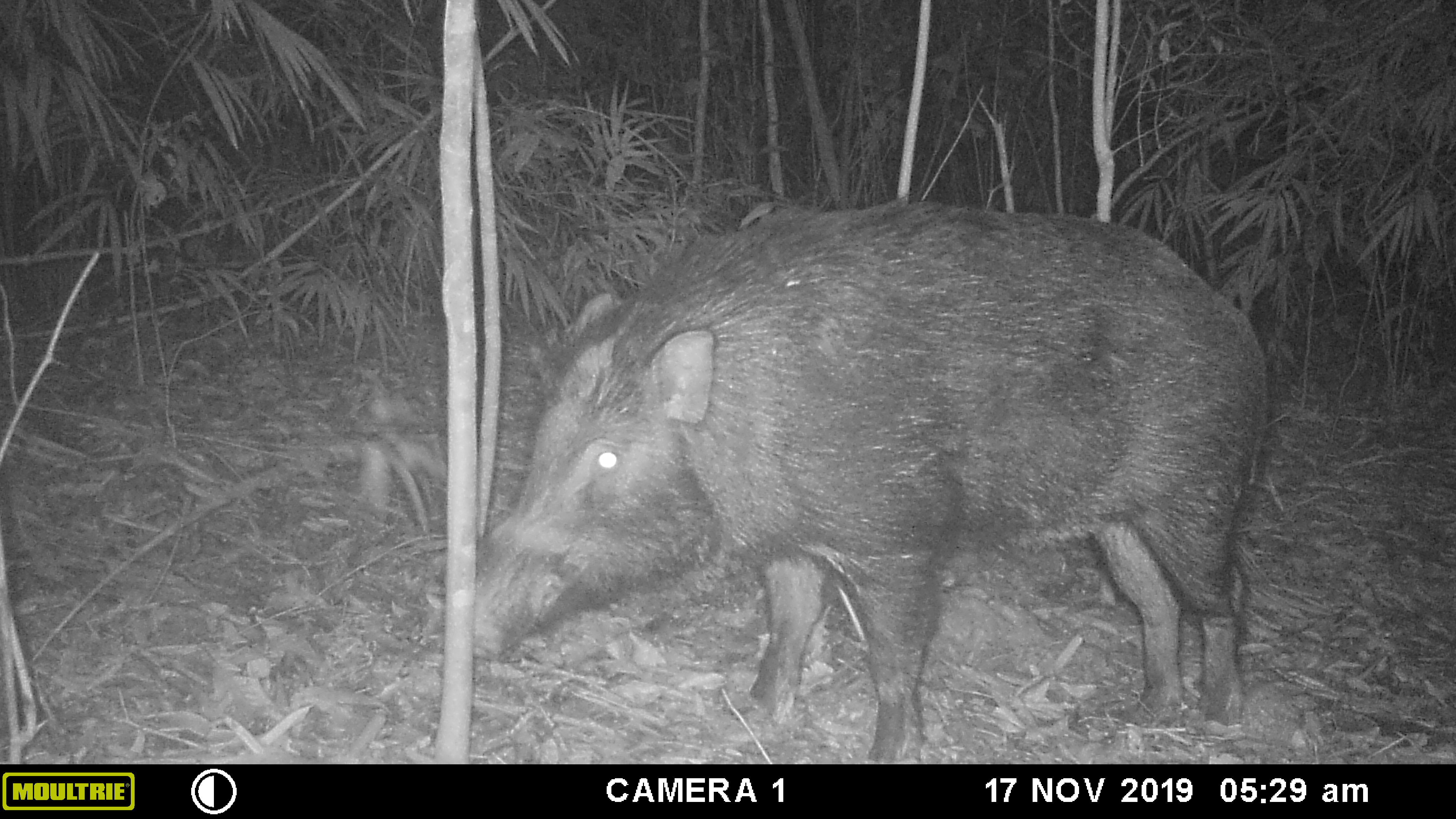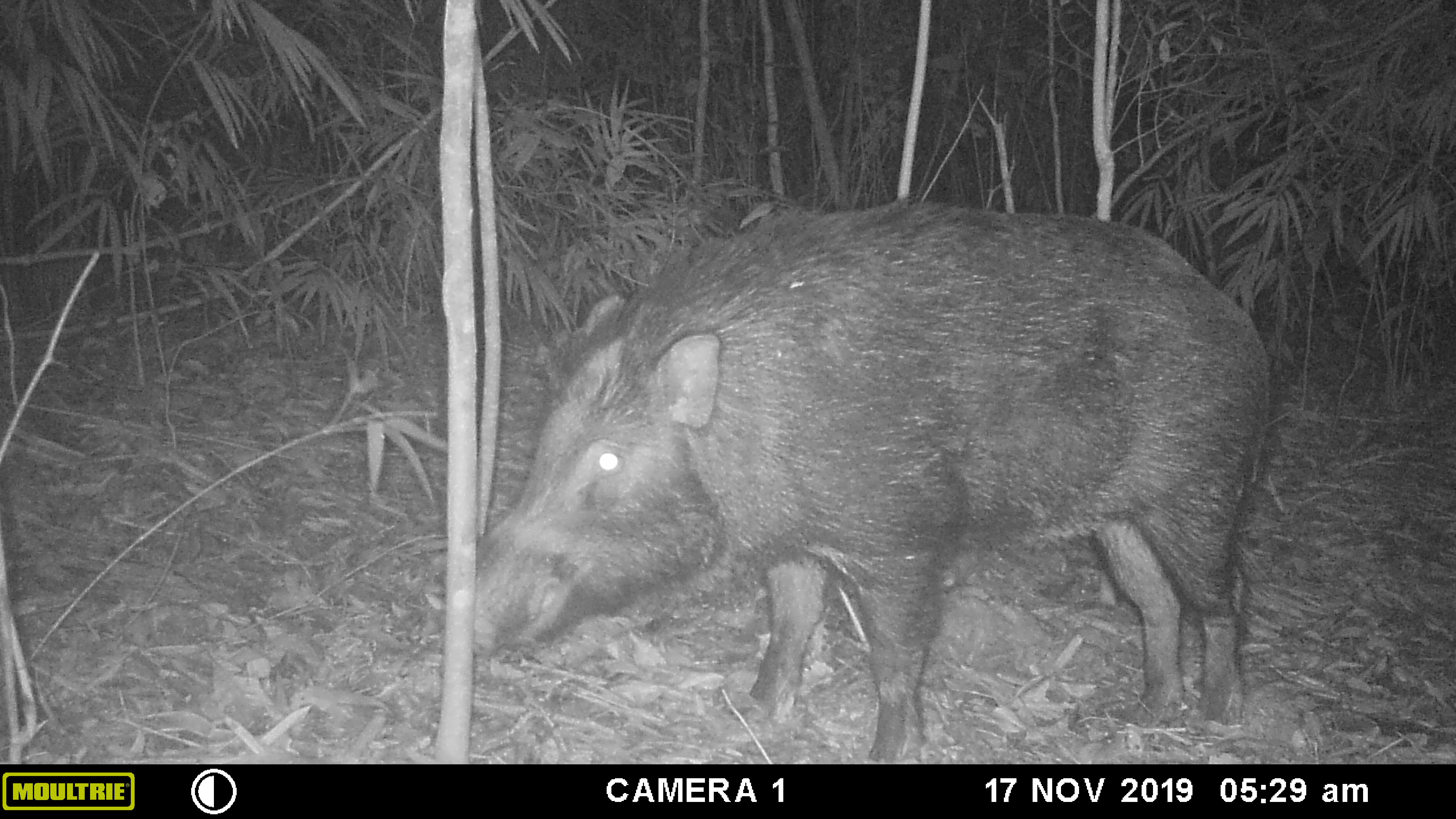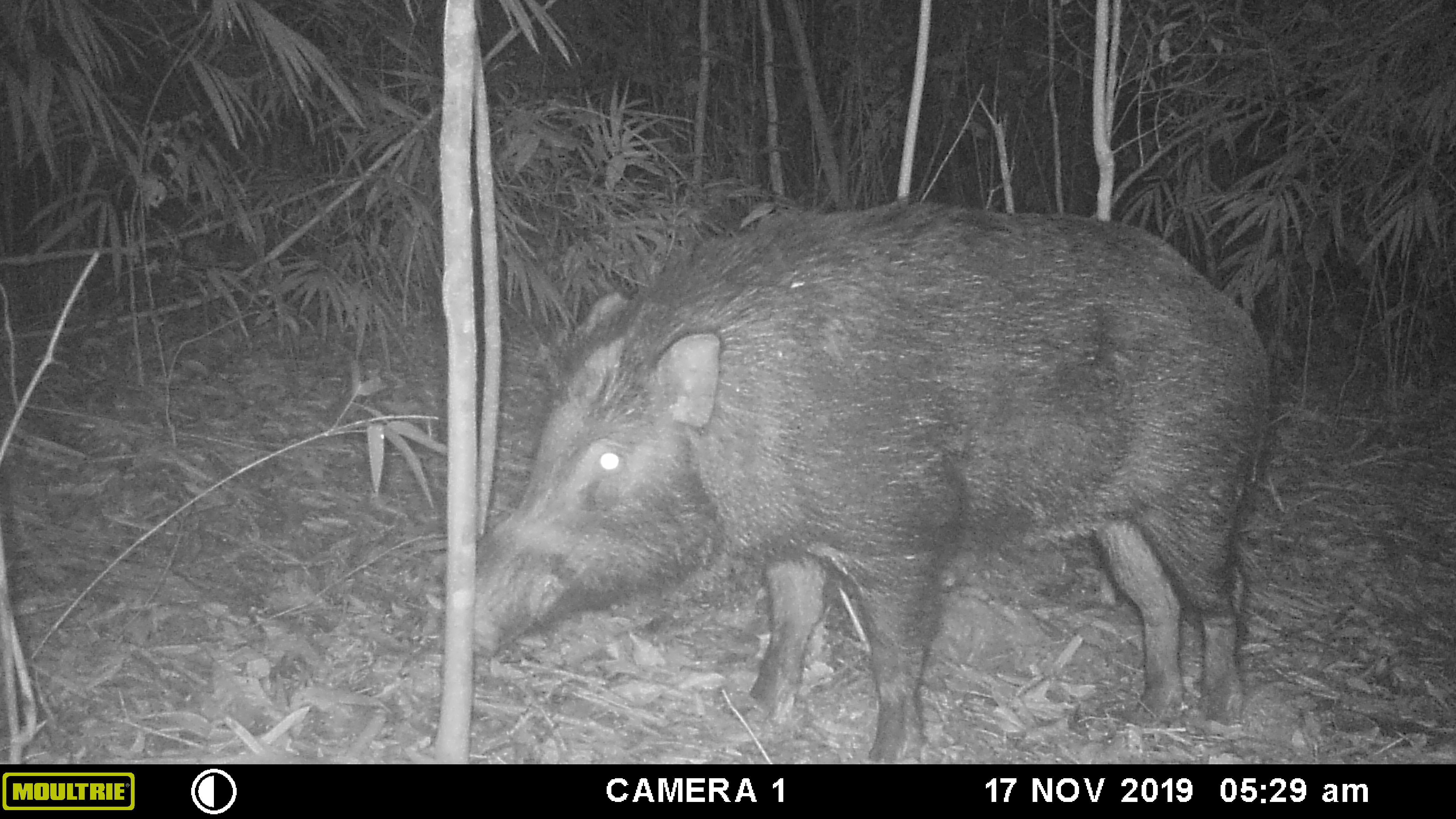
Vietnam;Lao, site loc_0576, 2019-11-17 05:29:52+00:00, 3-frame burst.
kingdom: Animalia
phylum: Chordata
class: Mammalia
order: Artiodactyla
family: Suidae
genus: Sus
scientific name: Sus scrofa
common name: eurasian wild pig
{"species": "eurasian wild pig (Sus scrofa)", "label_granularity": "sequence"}